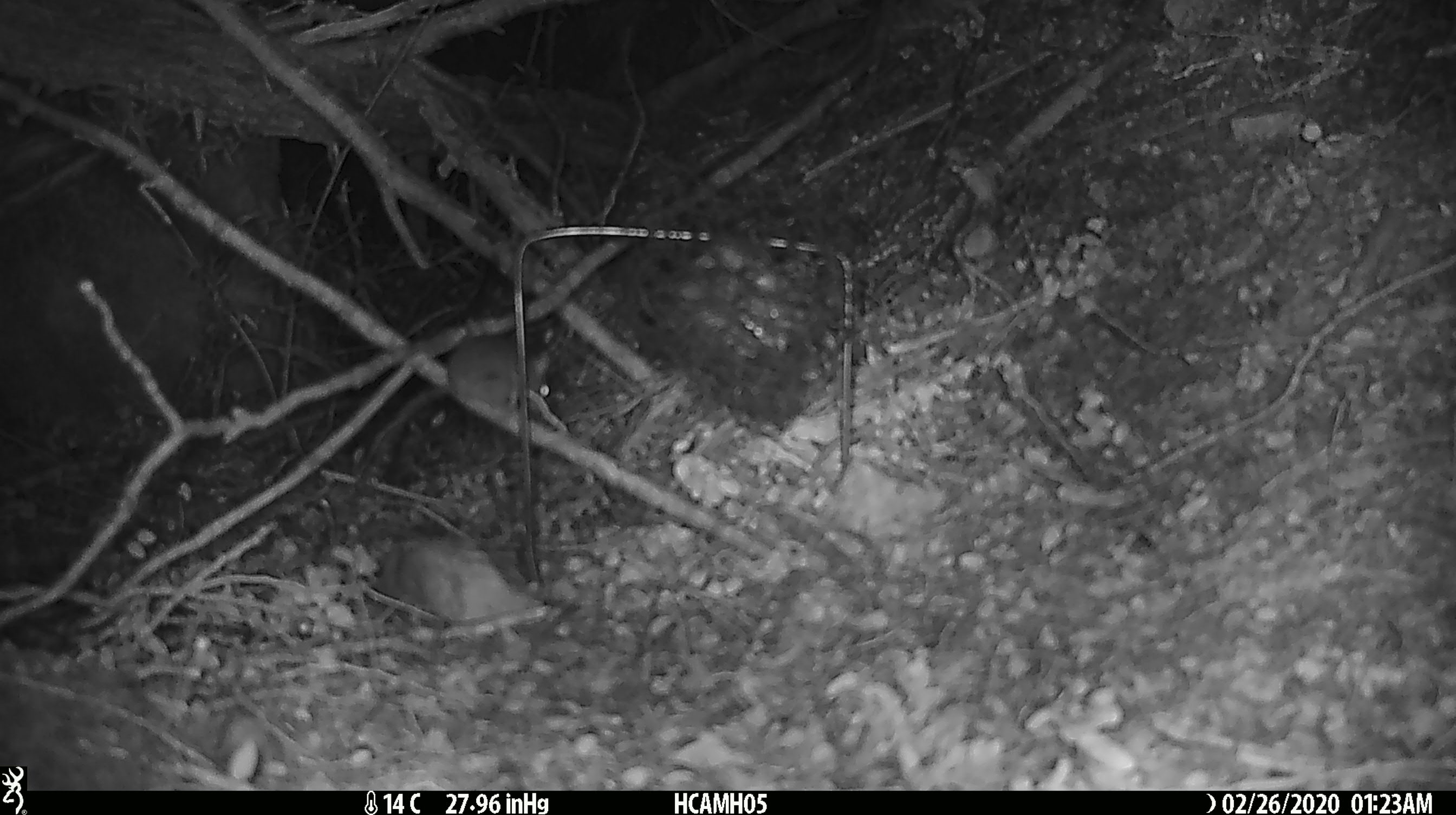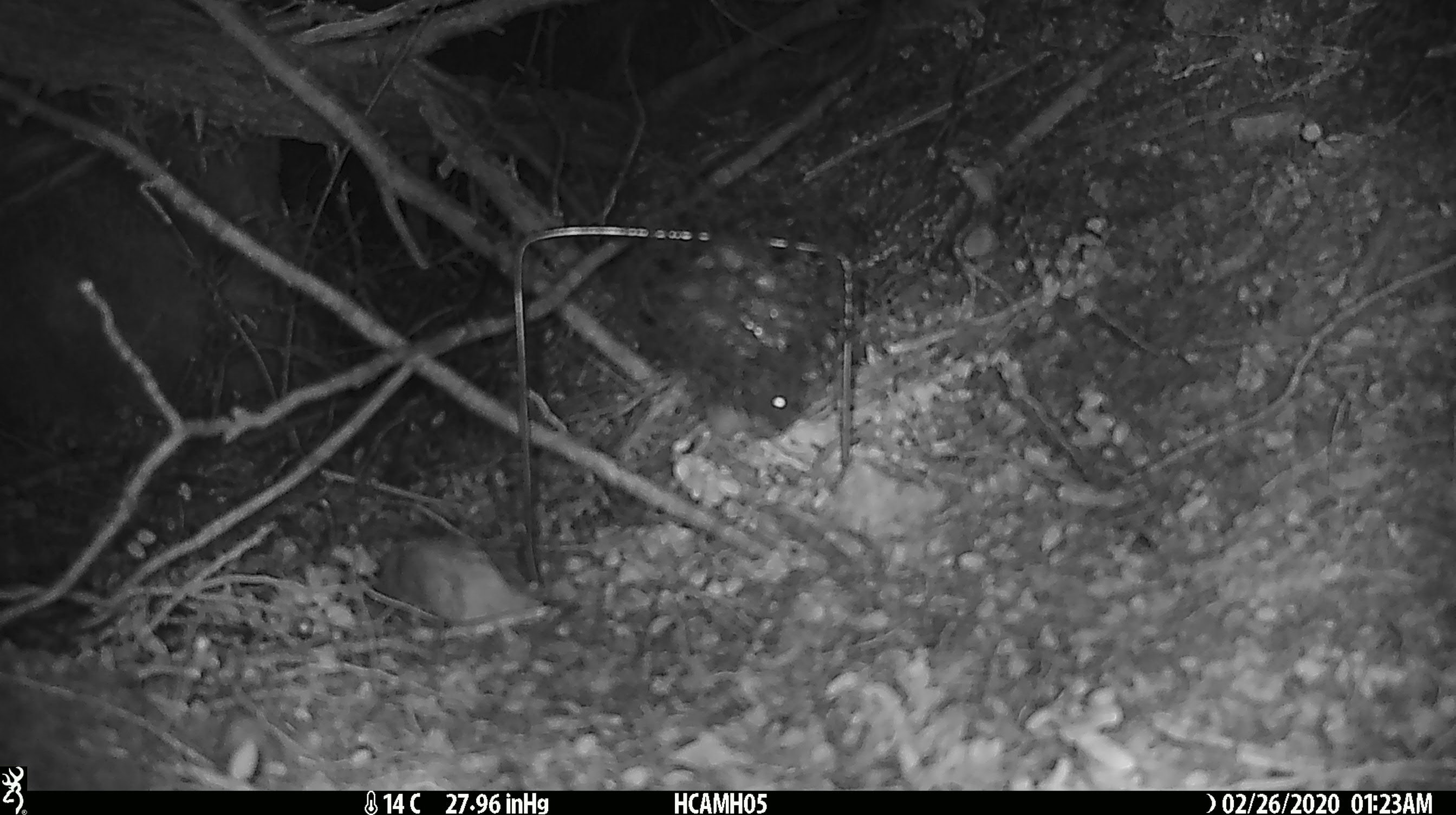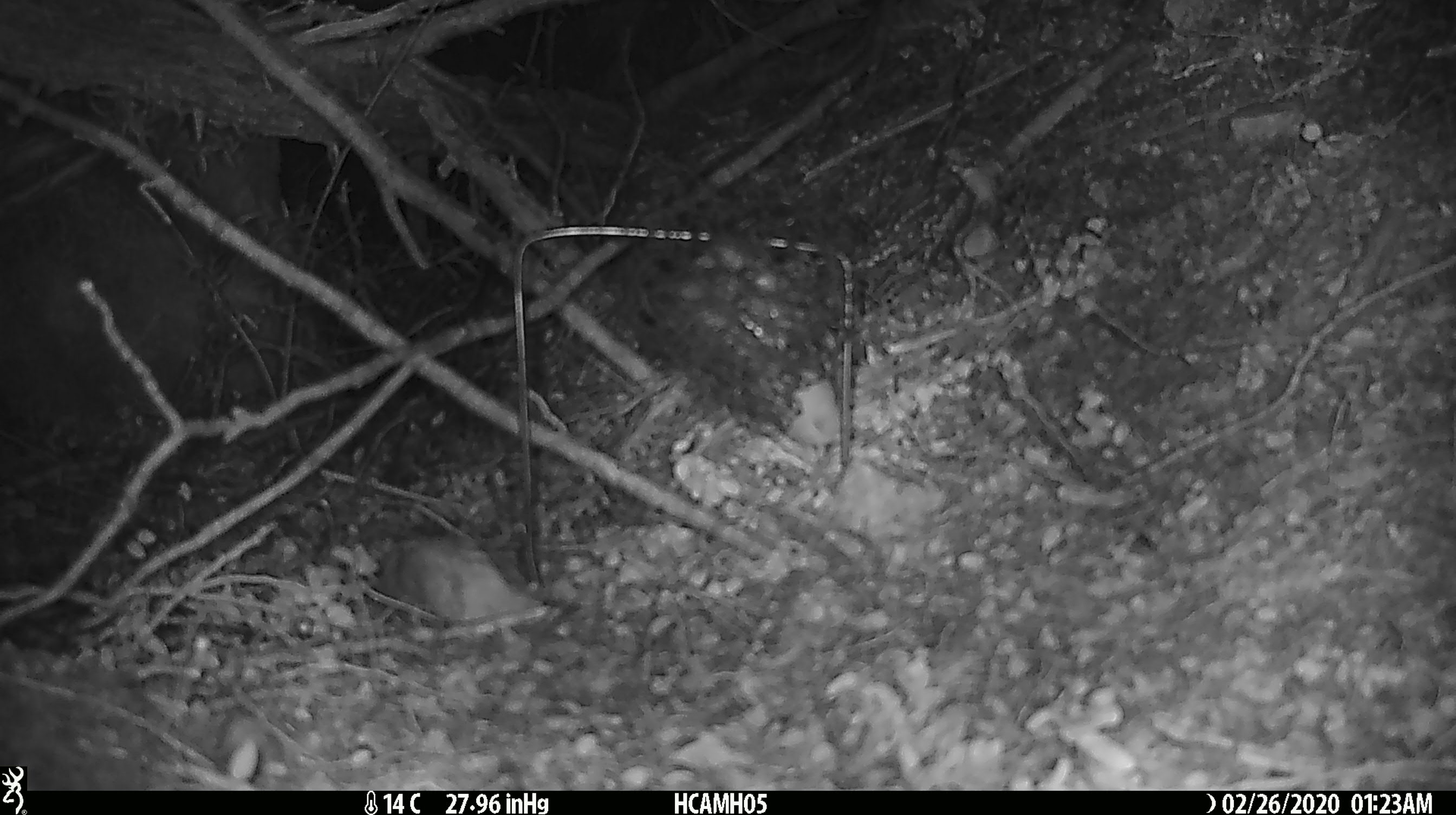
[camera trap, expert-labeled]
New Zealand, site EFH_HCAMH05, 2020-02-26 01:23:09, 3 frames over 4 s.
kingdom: Animalia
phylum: Chordata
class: Mammalia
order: Rodentia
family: Muridae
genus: Mus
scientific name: Mus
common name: mouse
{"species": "mouse (Mus)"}